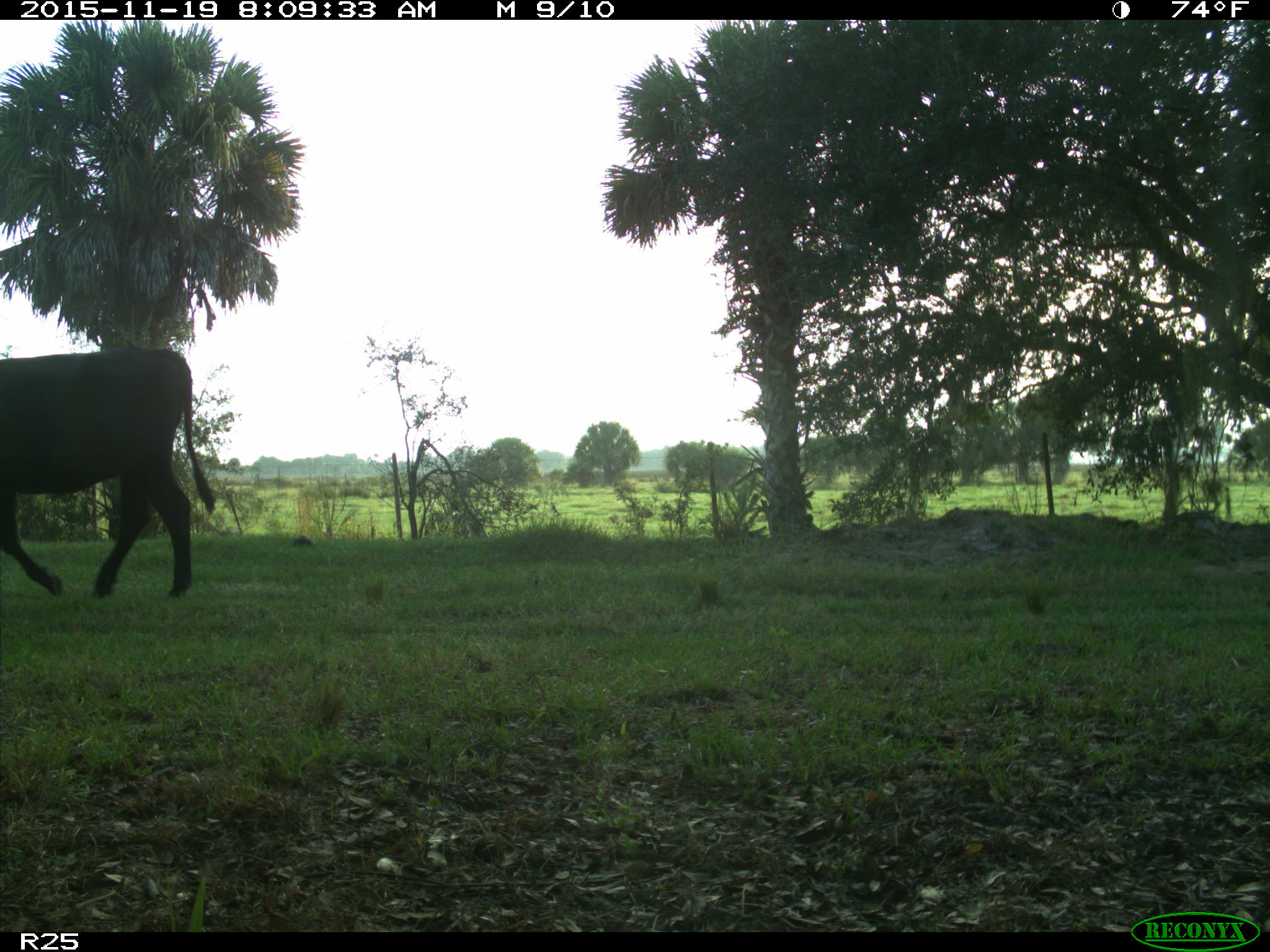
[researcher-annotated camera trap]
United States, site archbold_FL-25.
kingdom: Animalia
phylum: Chordata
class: Mammalia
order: Artiodactyla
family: Bovidae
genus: Bos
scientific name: Bos taurus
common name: domestic cow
Bos taurus (domestic cow).